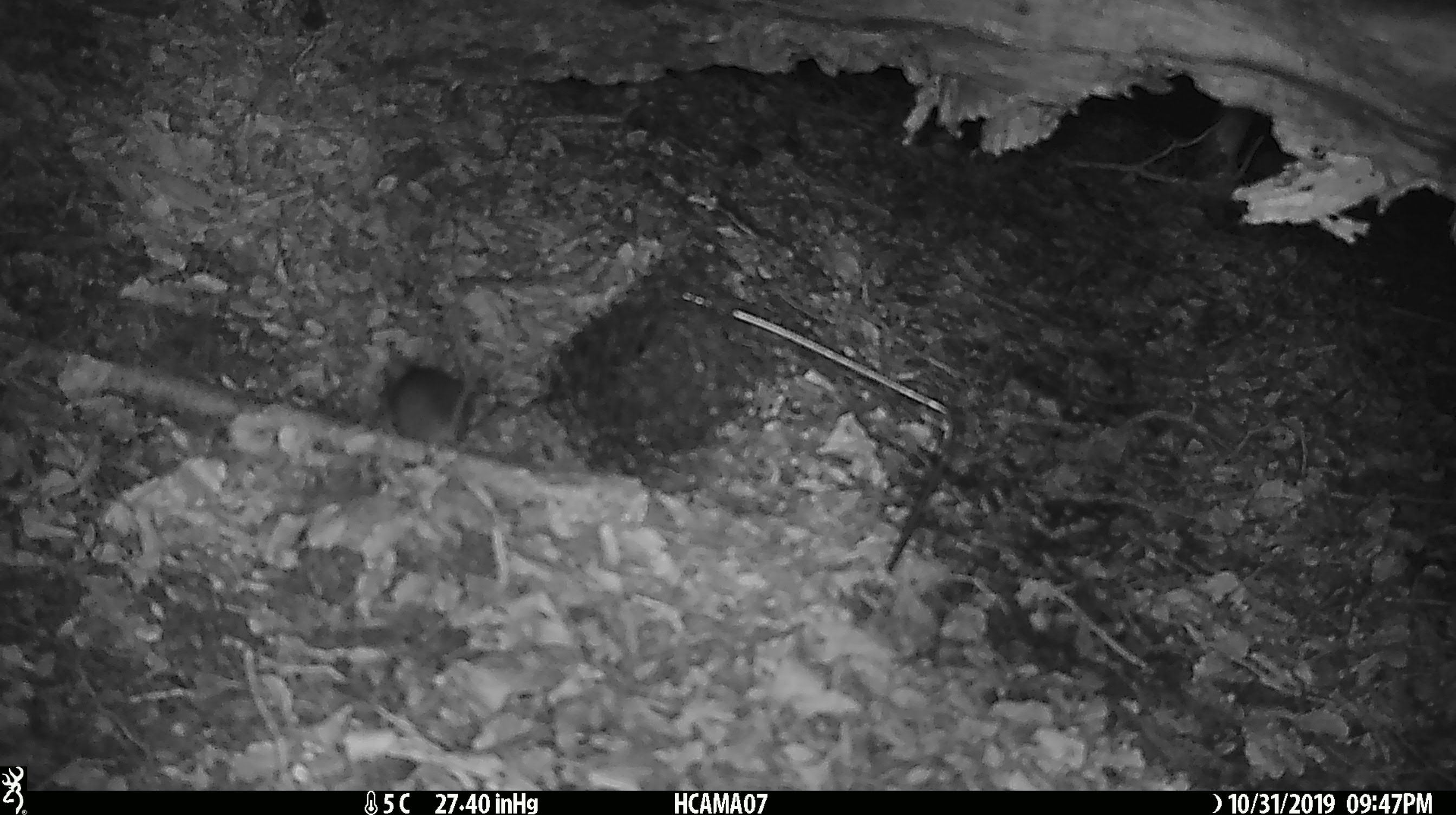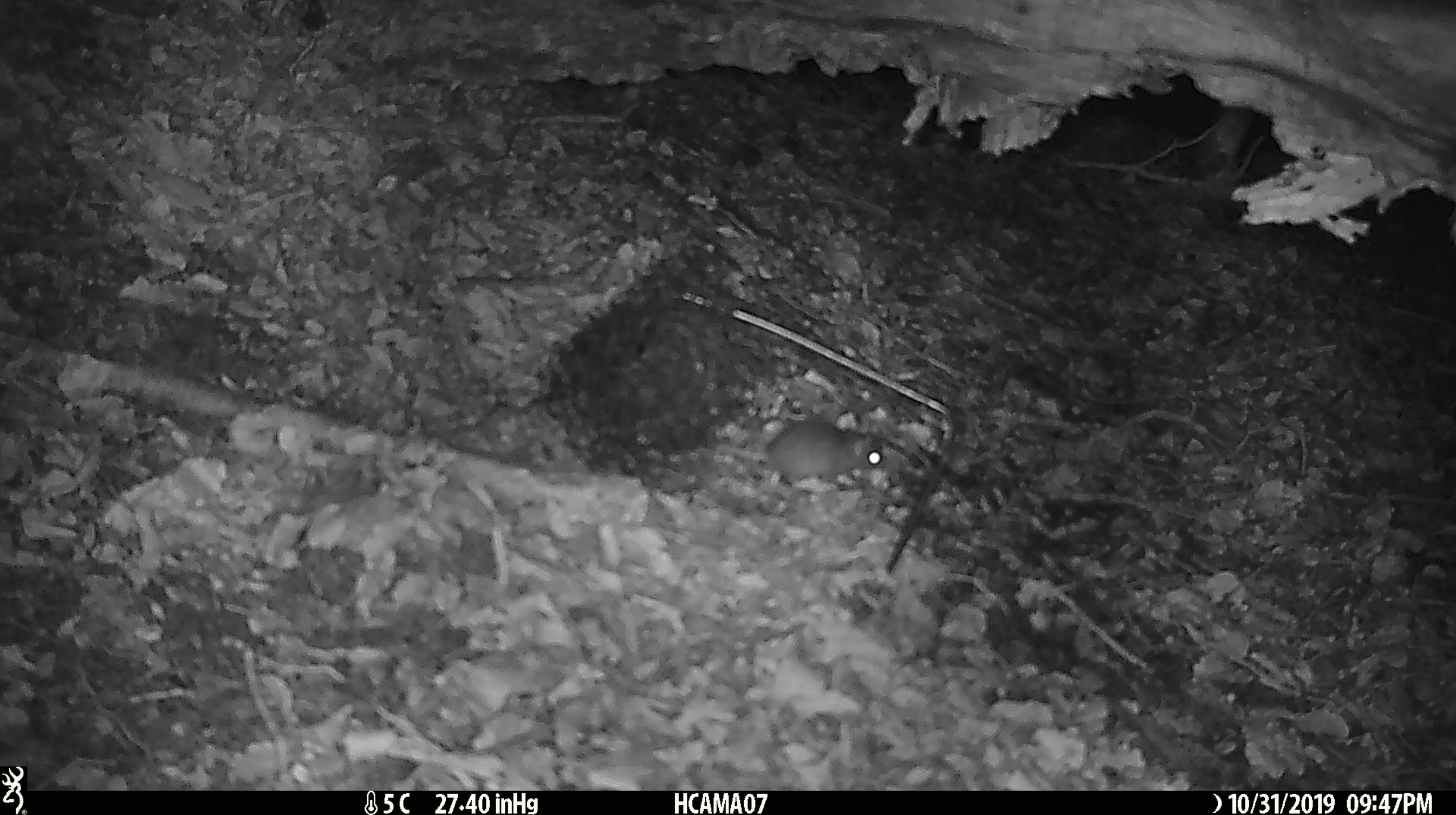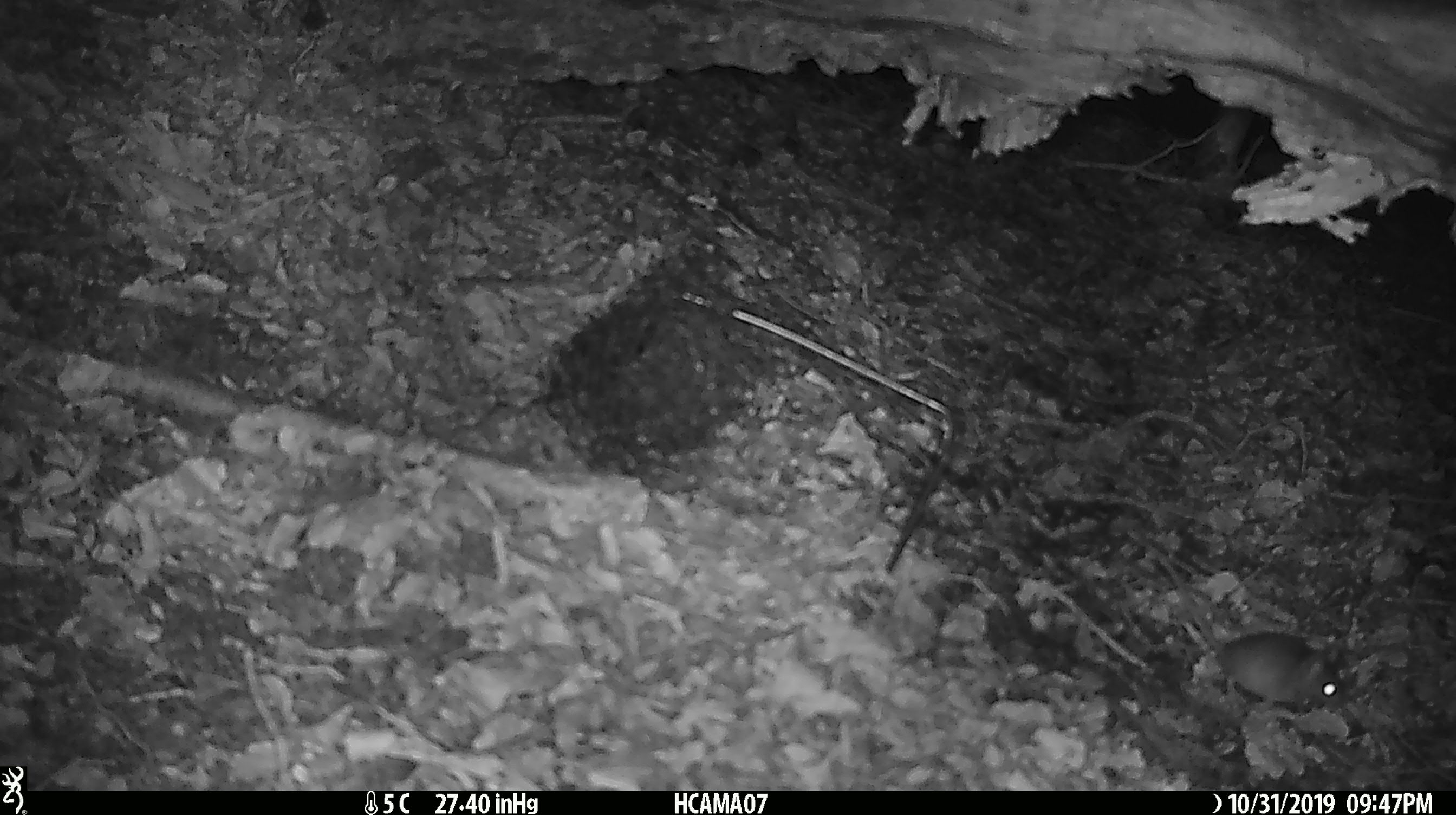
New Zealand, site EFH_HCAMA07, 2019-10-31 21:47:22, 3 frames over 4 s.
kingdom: Animalia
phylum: Chordata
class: Mammalia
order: Rodentia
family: Muridae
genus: Mus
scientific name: Mus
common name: mouse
Mouse (Mus).